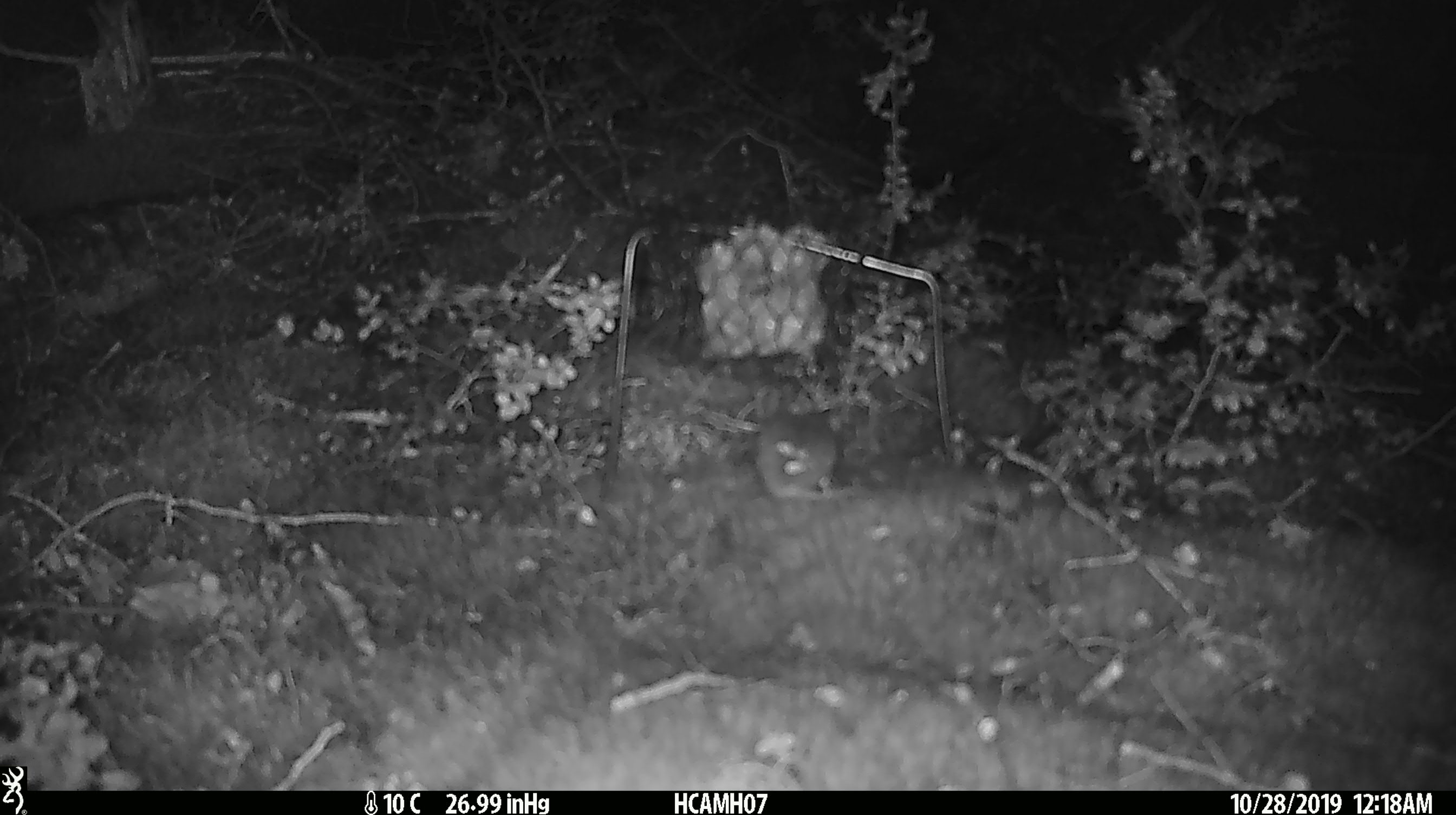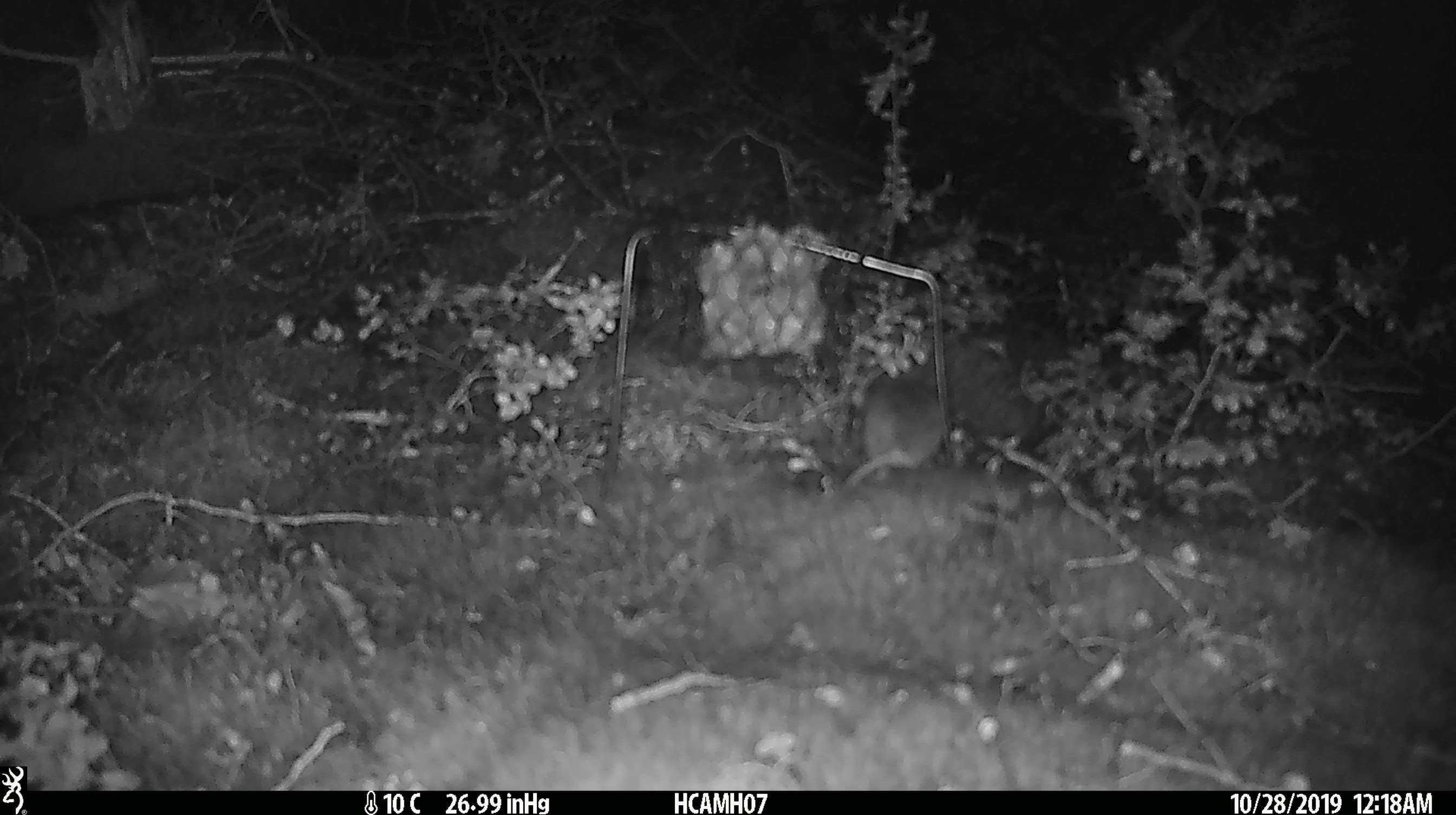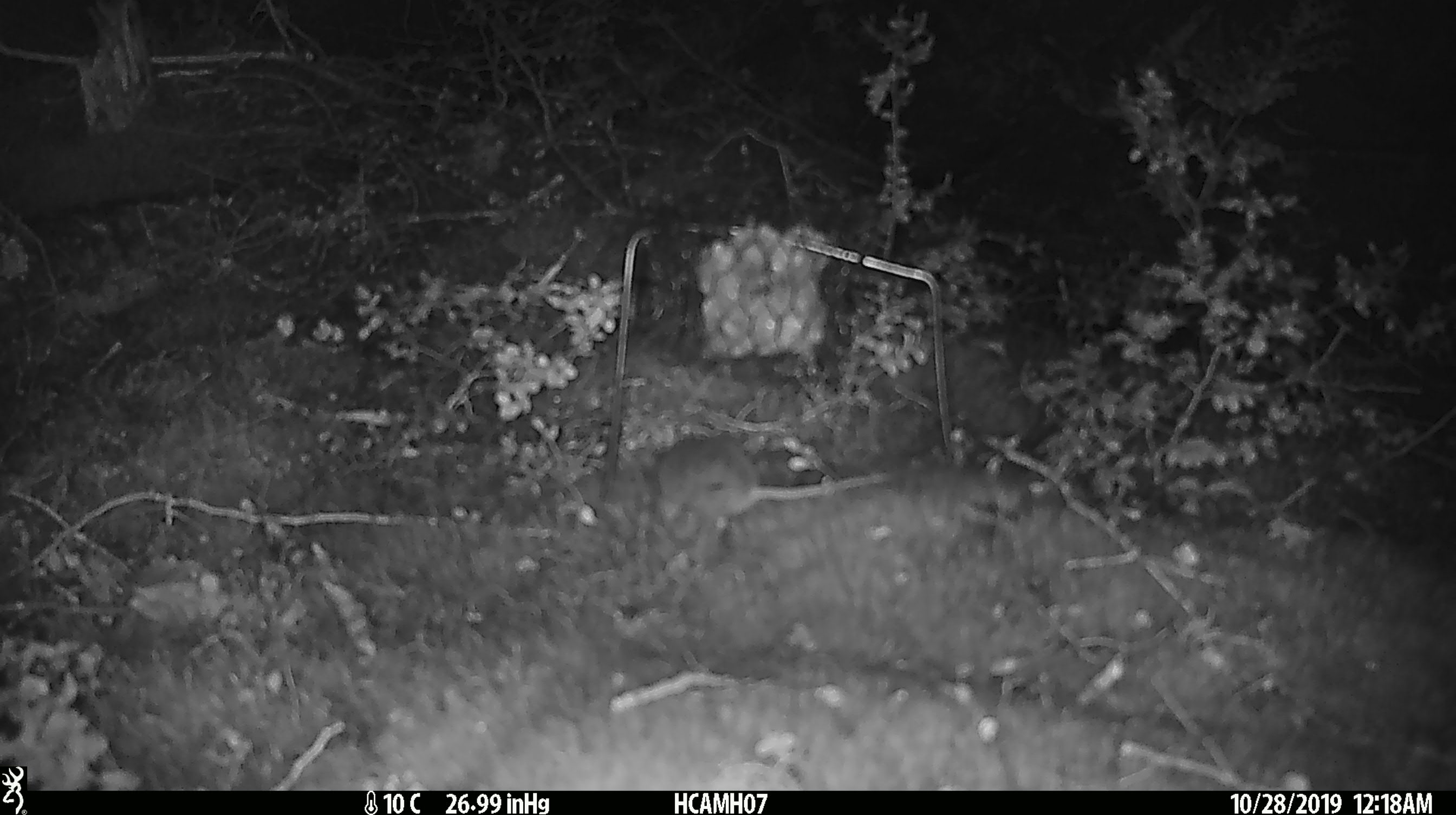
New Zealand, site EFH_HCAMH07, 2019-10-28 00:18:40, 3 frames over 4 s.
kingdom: Animalia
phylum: Chordata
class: Mammalia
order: Rodentia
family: Muridae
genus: Mus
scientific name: Mus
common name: mouse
Mouse (Mus).